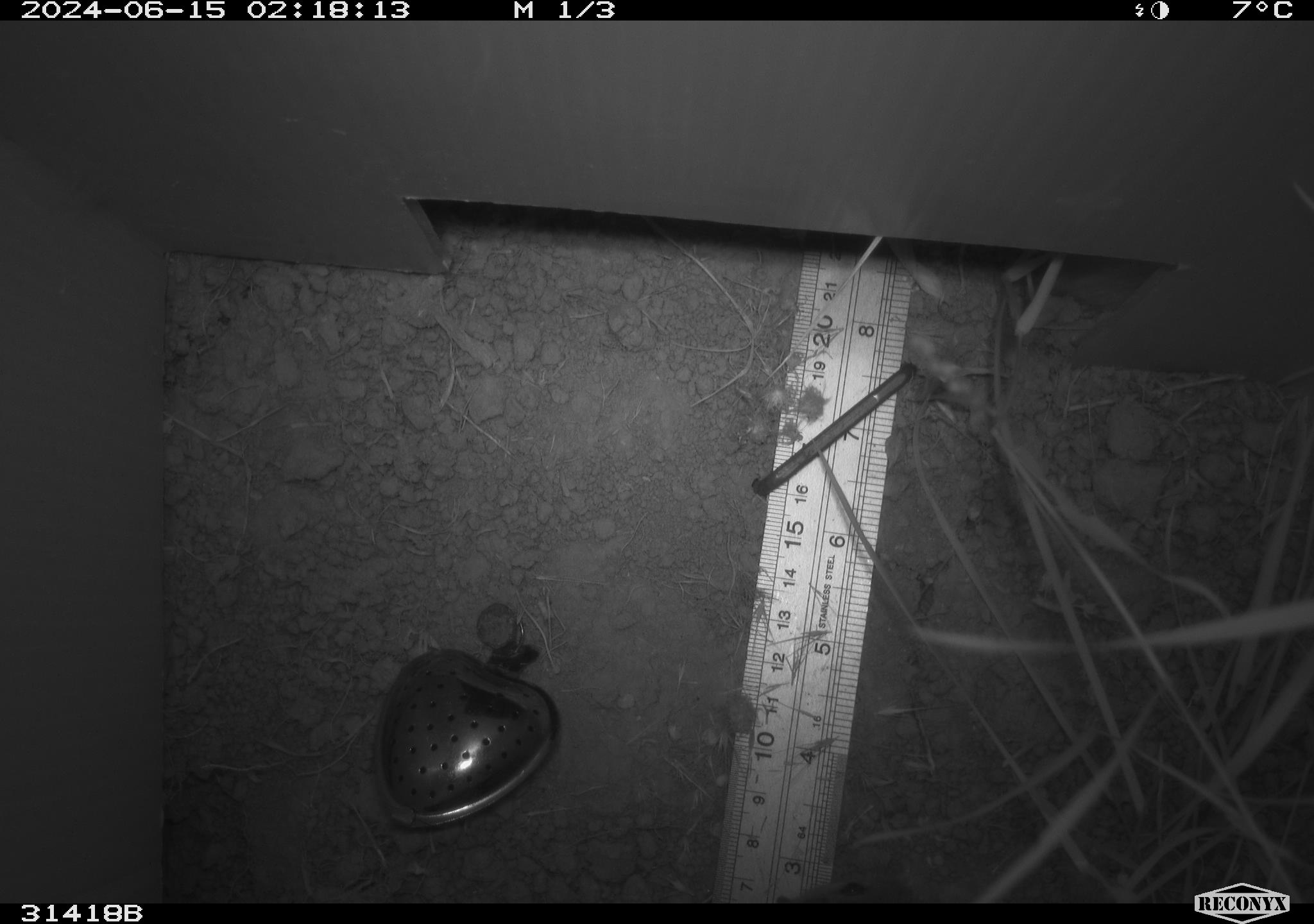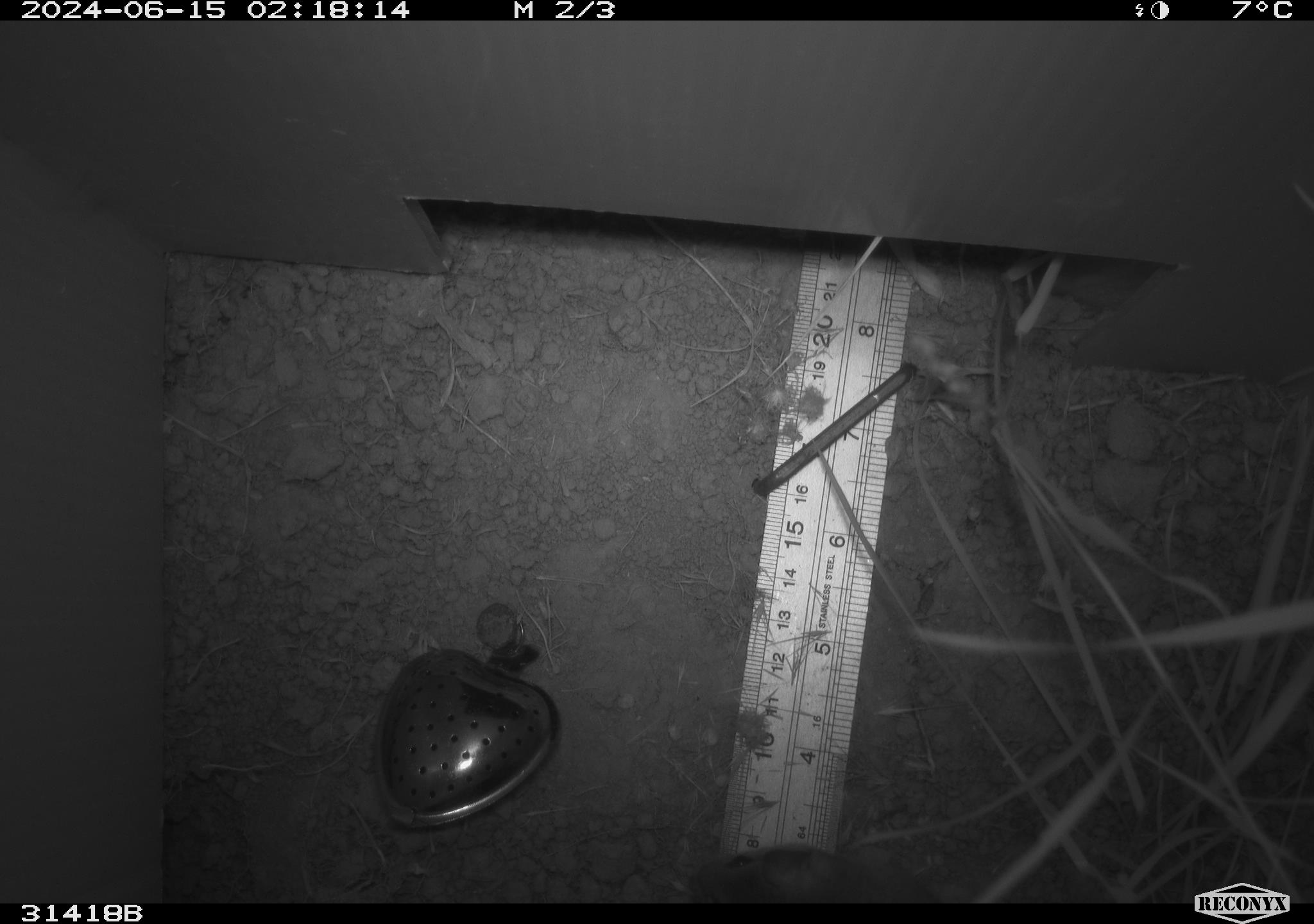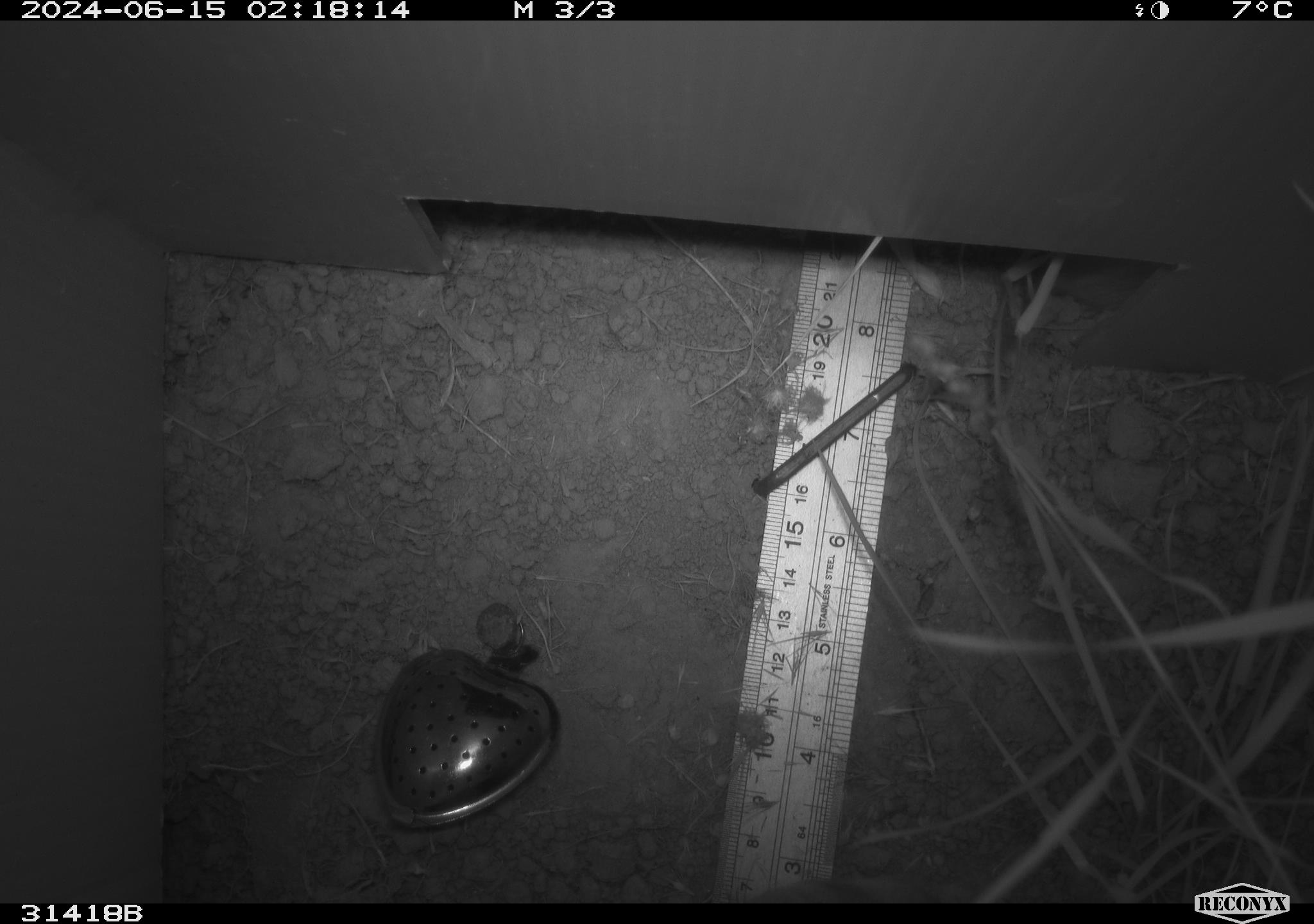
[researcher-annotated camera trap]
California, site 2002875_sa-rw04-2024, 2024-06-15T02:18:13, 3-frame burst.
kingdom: Animalia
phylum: Chordata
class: Mammalia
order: Rodentia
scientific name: Rodentia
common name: rodent